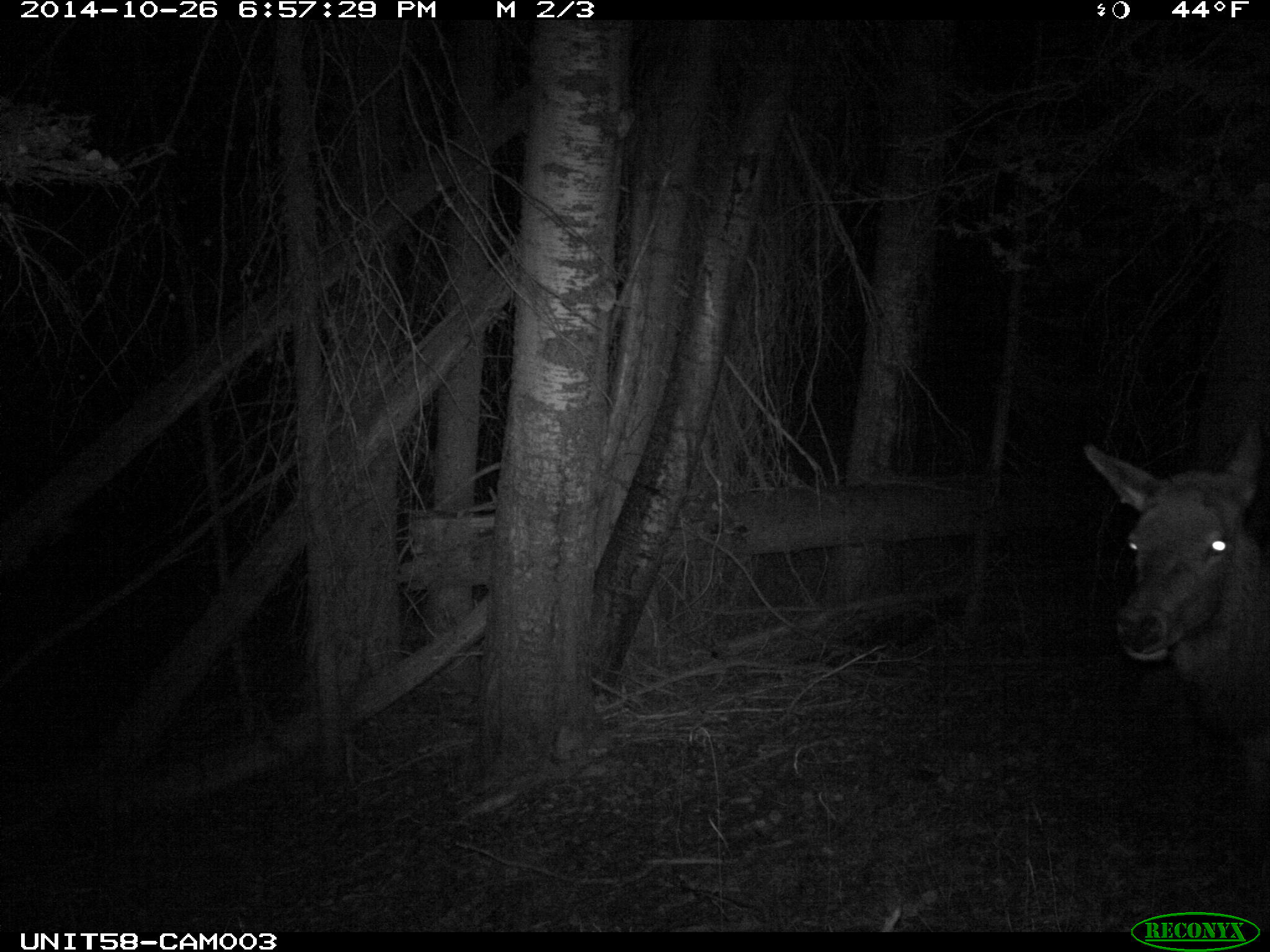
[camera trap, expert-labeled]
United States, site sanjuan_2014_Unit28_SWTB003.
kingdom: Animalia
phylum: Chordata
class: Mammalia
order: Artiodactyla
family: Cervidae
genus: Cervus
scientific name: Cervus elaphus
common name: red deer